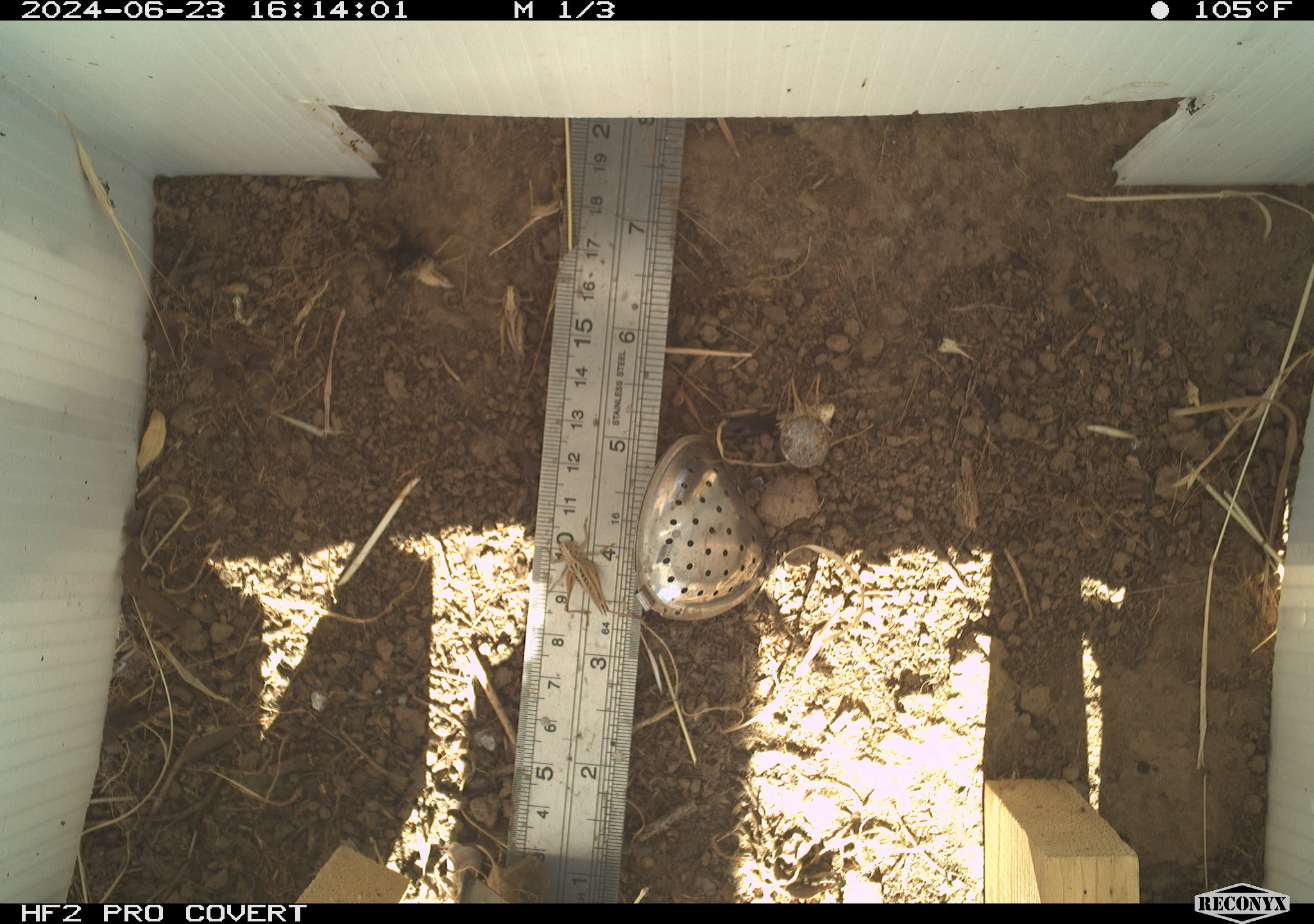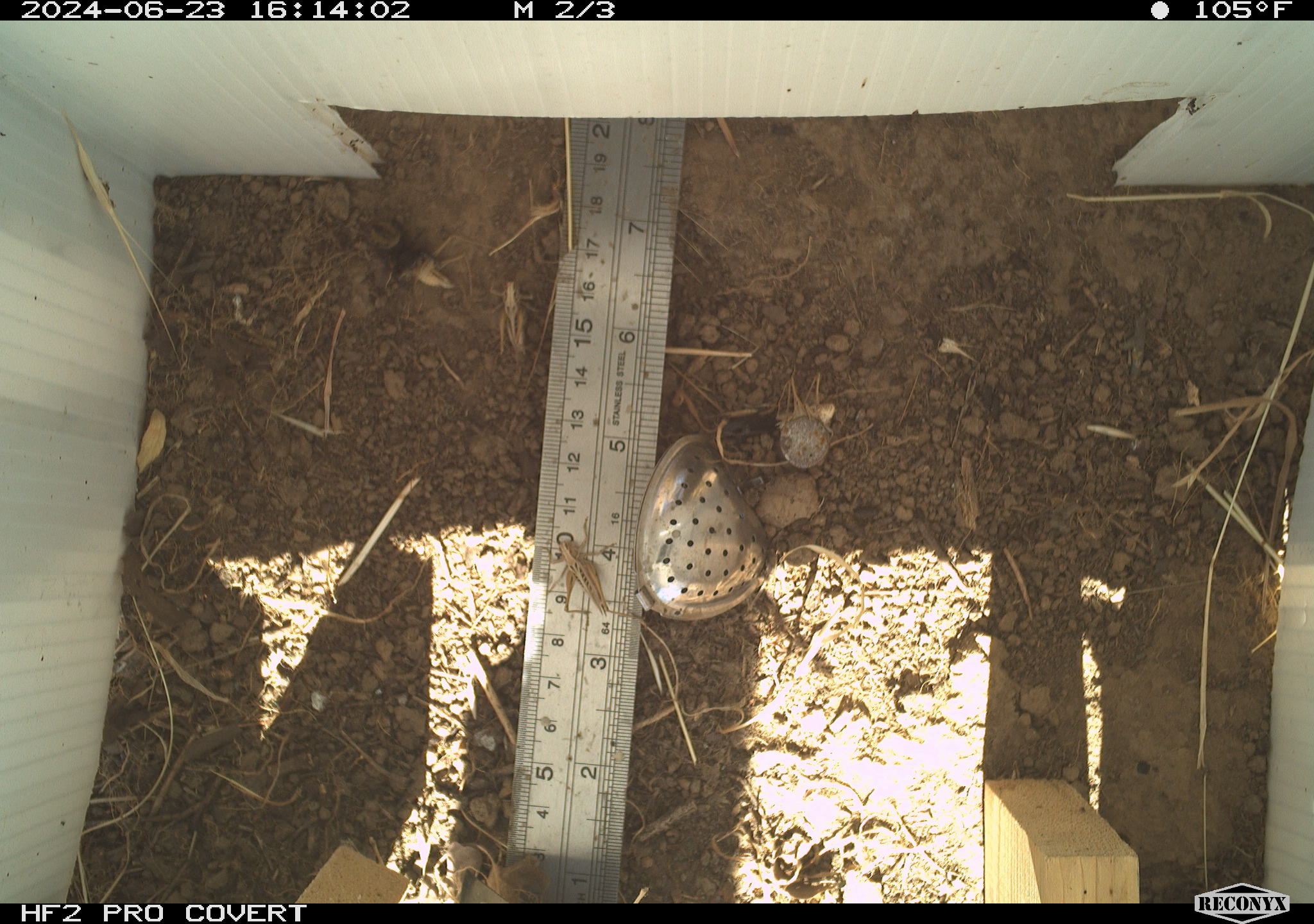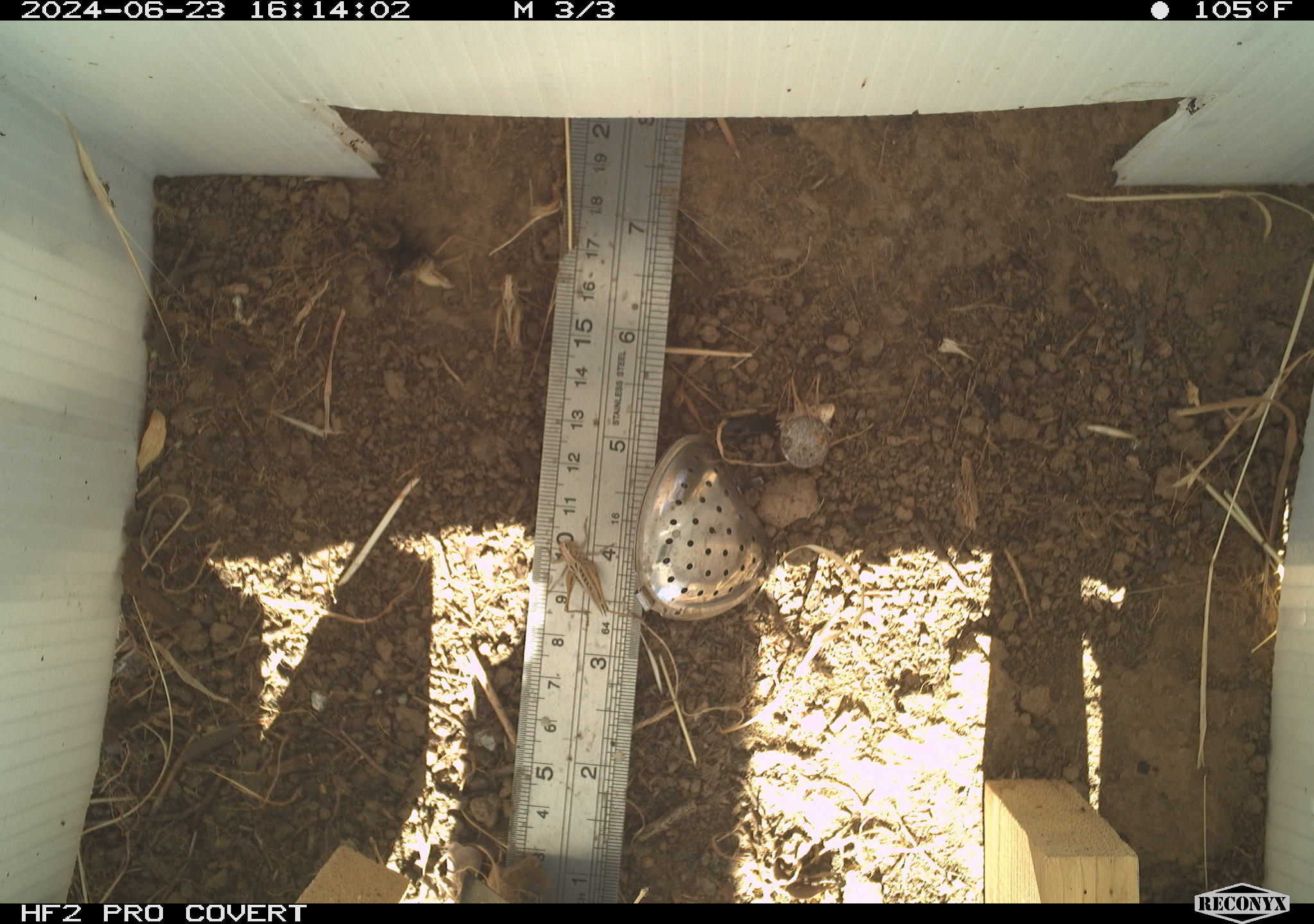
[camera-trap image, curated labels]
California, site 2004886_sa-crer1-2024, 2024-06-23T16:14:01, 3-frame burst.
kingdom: Animalia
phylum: Arthropoda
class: Insecta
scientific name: Insecta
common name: insect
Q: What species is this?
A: Insect (Insecta).